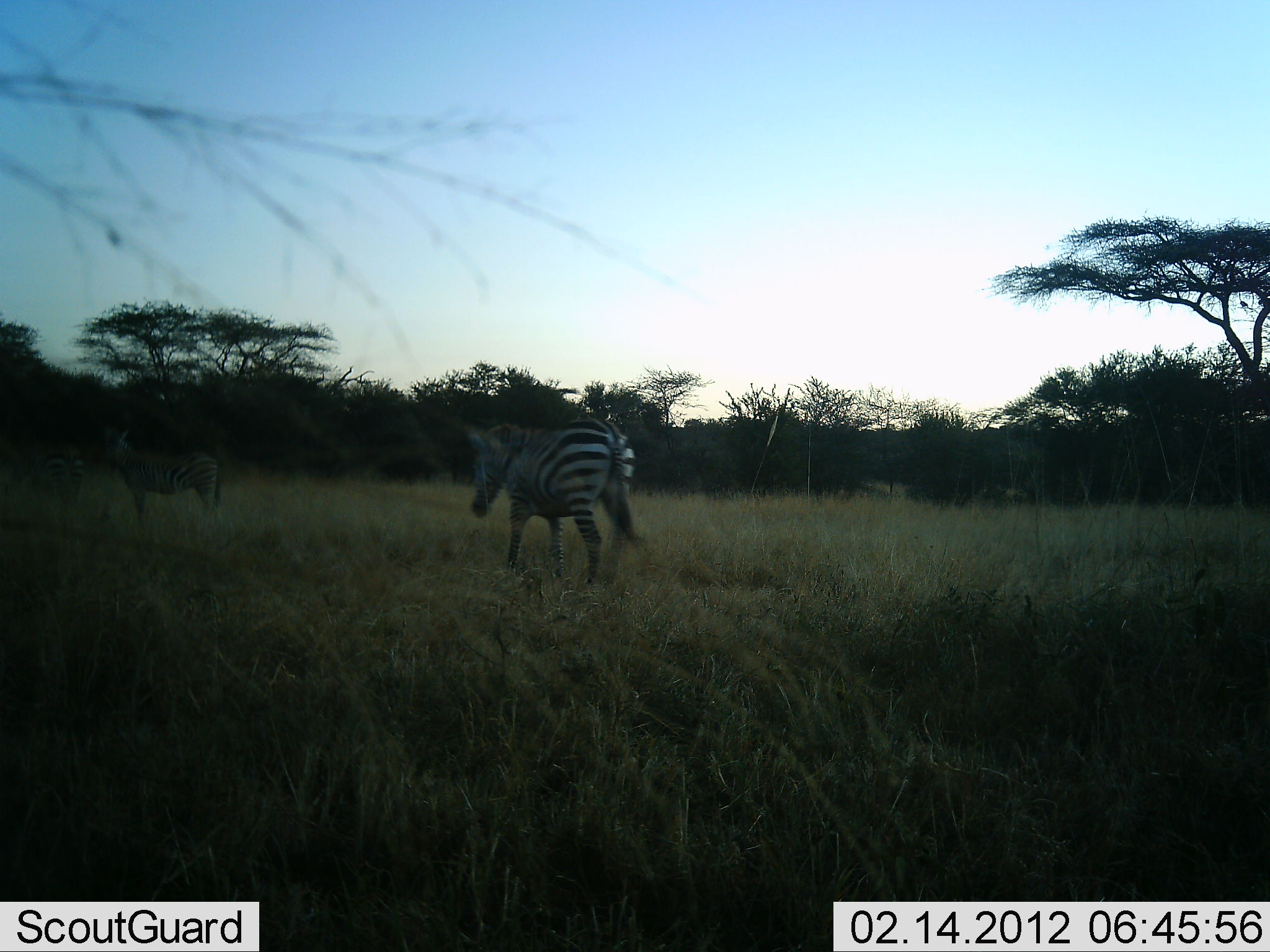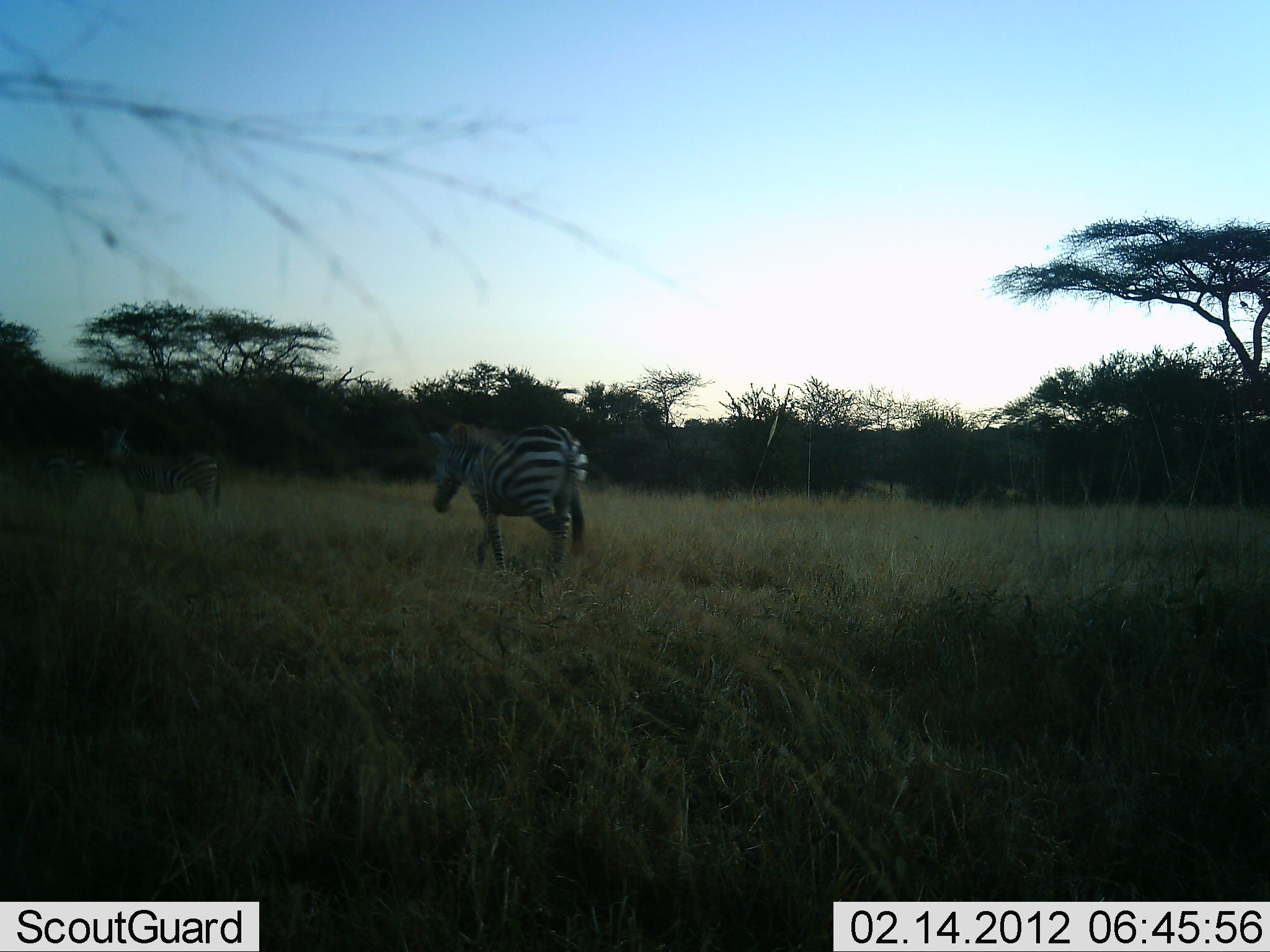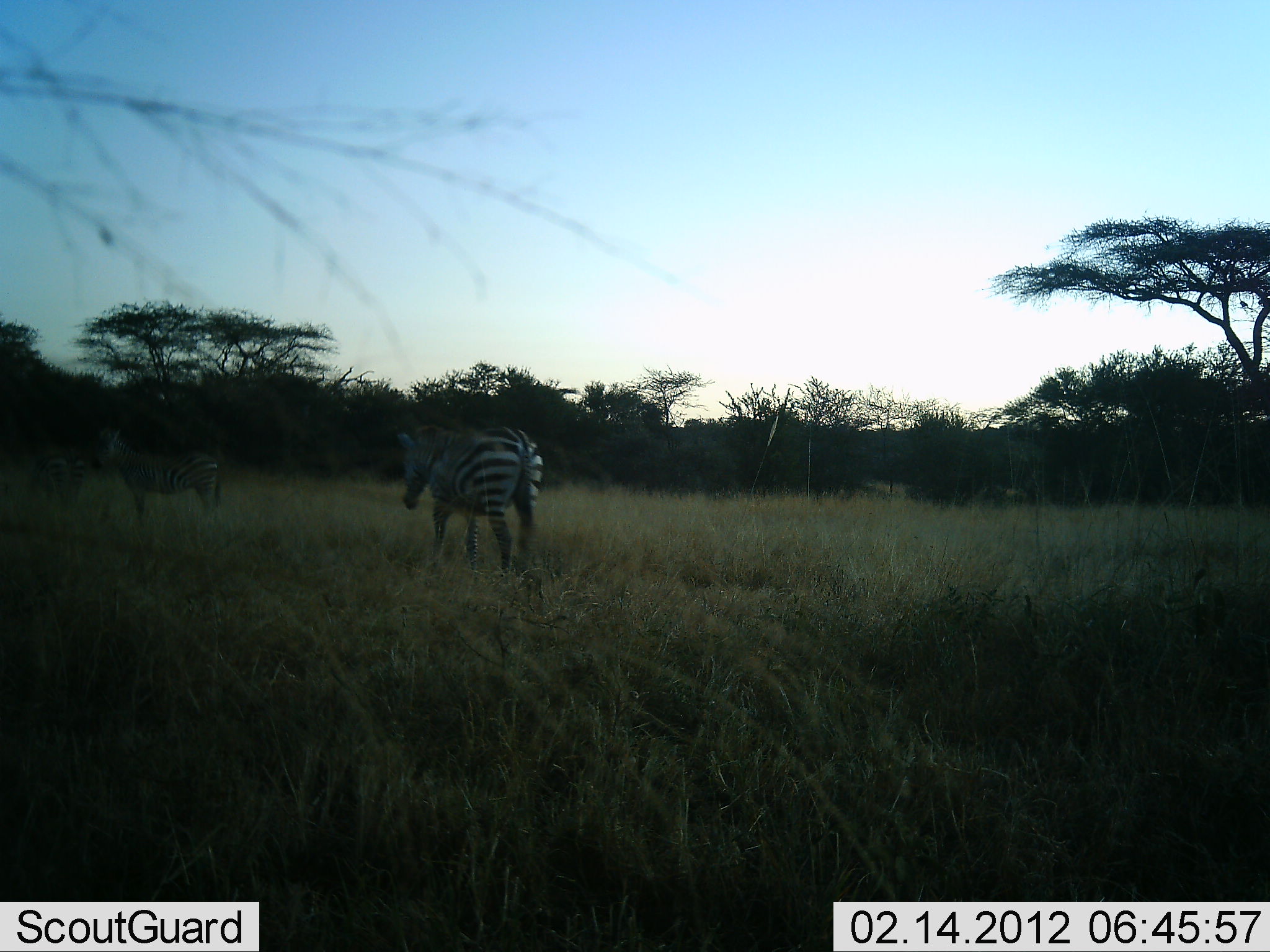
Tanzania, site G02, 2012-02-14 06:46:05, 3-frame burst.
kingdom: Animalia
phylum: Chordata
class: Mammalia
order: Perissodactyla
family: Equidae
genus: Equus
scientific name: Equus quagga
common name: plains zebra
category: zebra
Zebra (plains zebra) (Equus quagga), count 2. Behavior (volunteer vote fractions): standing 63%, resting 3%, moving 87%, interacting 0%. Young present (vote fraction): 0%. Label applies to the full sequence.